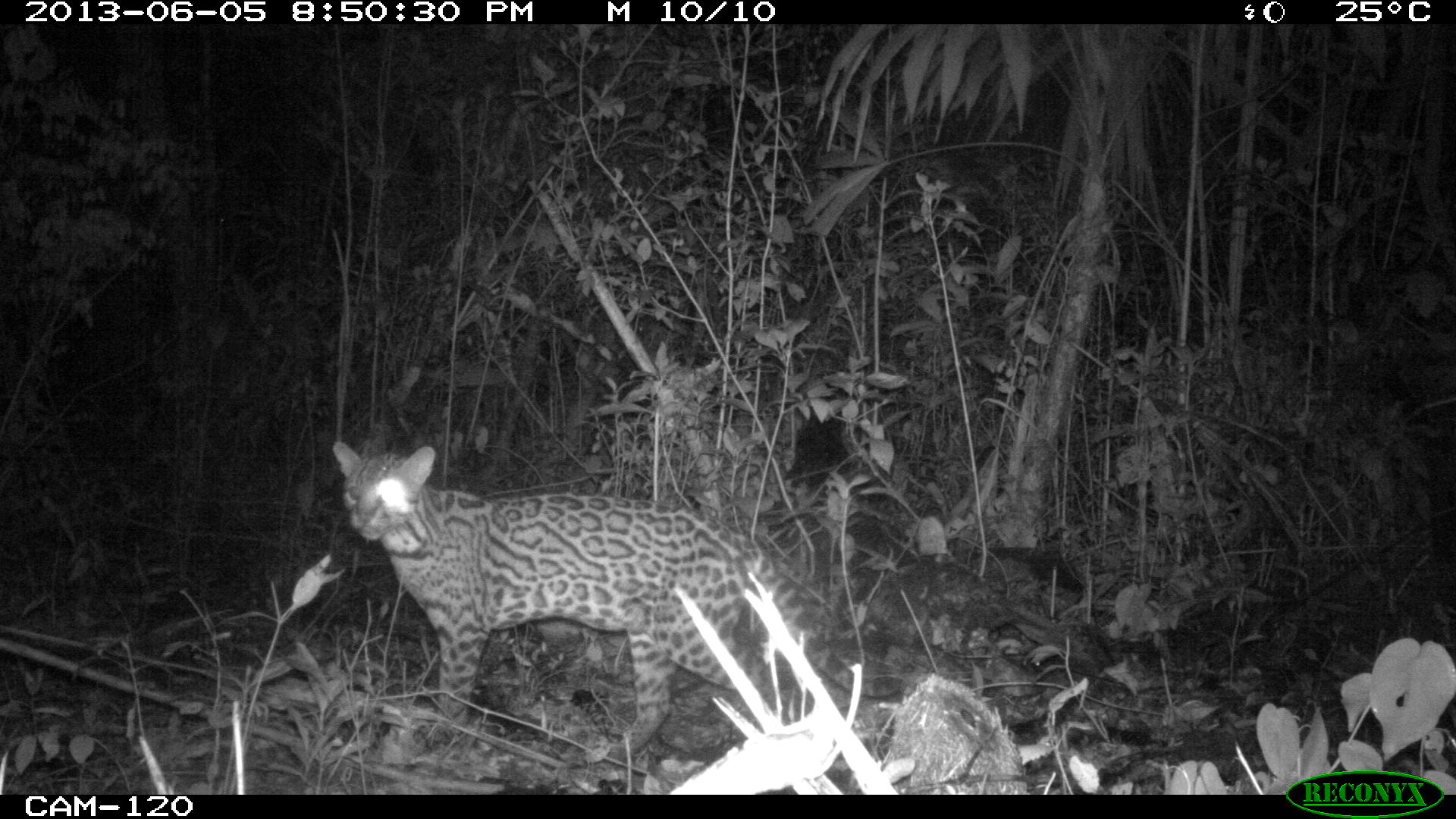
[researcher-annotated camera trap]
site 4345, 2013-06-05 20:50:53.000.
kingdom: Animalia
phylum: Chordata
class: Mammalia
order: Carnivora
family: Felidae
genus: Leopardus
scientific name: Leopardus pardalis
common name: ocelot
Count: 1.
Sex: female.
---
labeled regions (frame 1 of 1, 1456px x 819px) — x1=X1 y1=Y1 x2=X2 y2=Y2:
leopardus pardalis: x1=332 y1=440 x2=904 y2=762